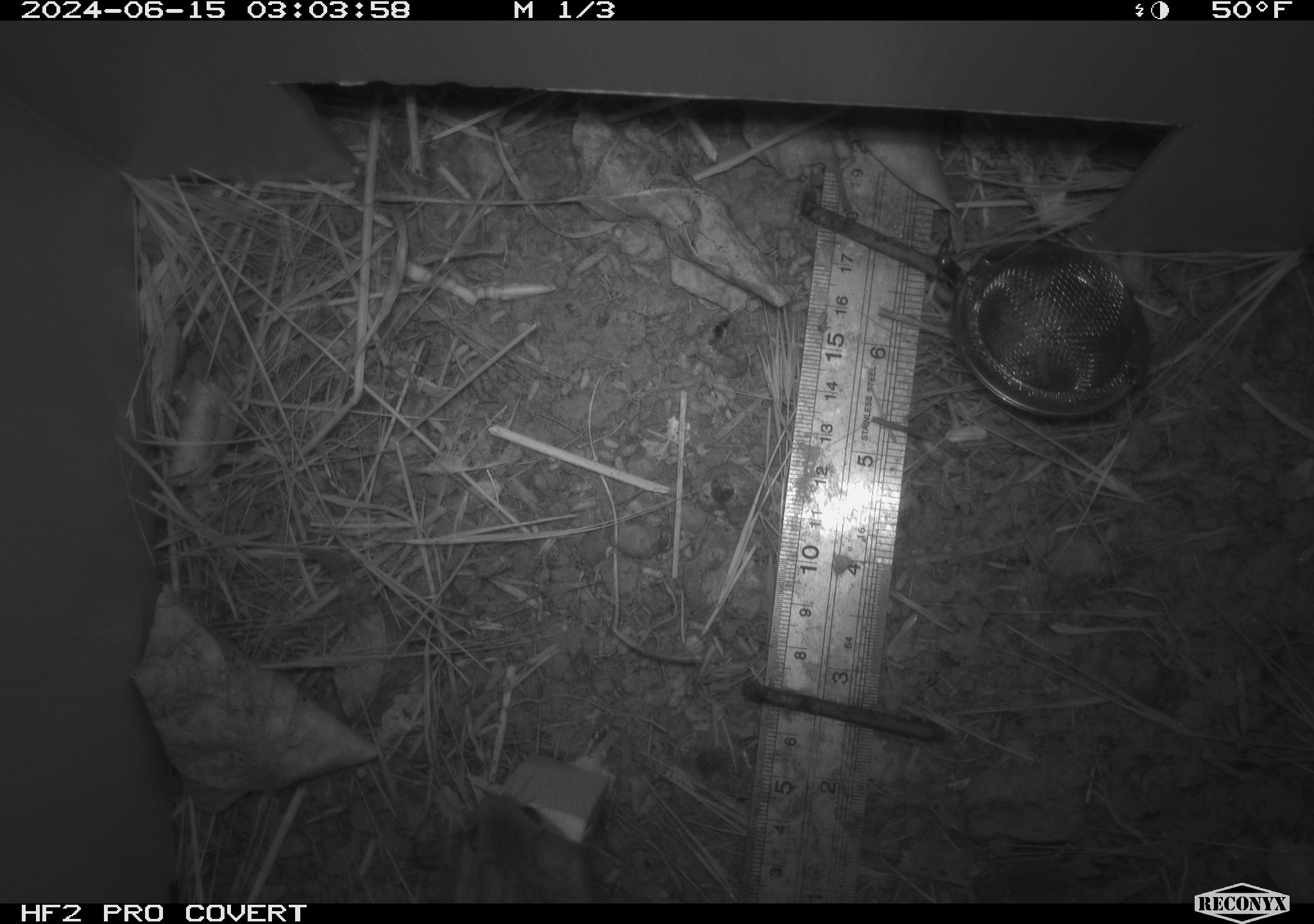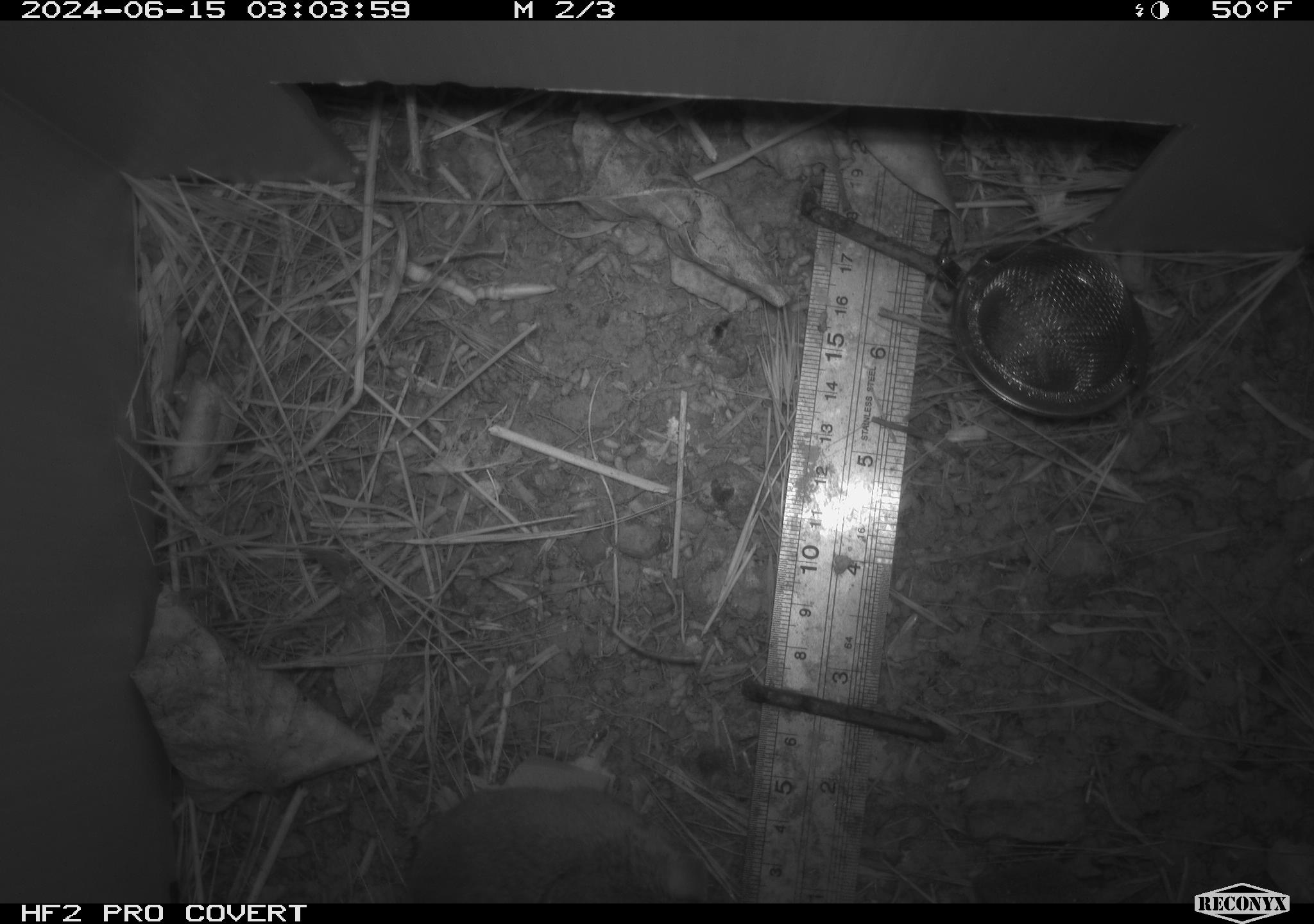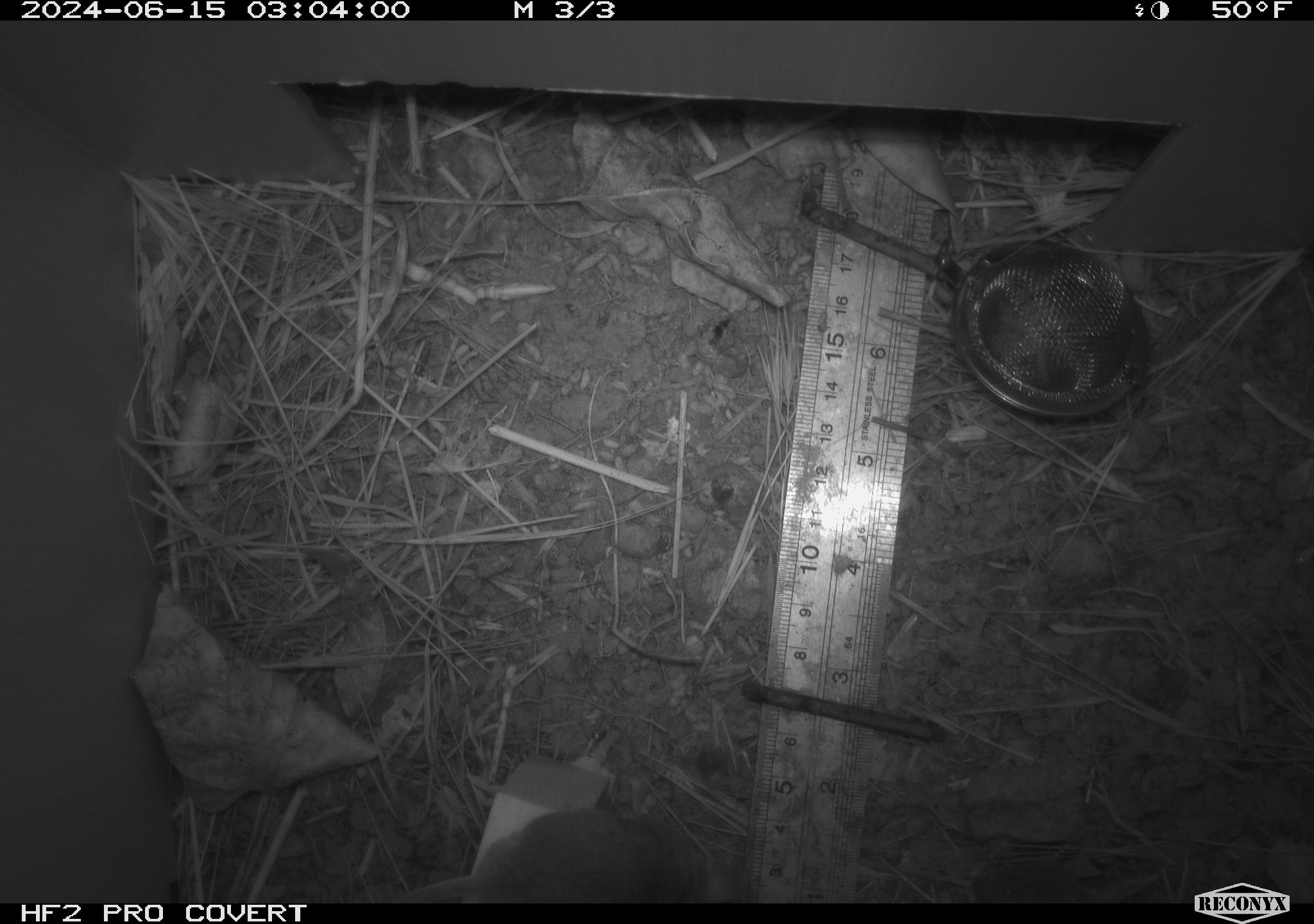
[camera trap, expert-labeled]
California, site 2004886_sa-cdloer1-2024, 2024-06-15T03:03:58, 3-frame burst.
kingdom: Animalia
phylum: Chordata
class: Mammalia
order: Rodentia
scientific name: Rodentia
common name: mouse species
Mouse species (Rodentia).